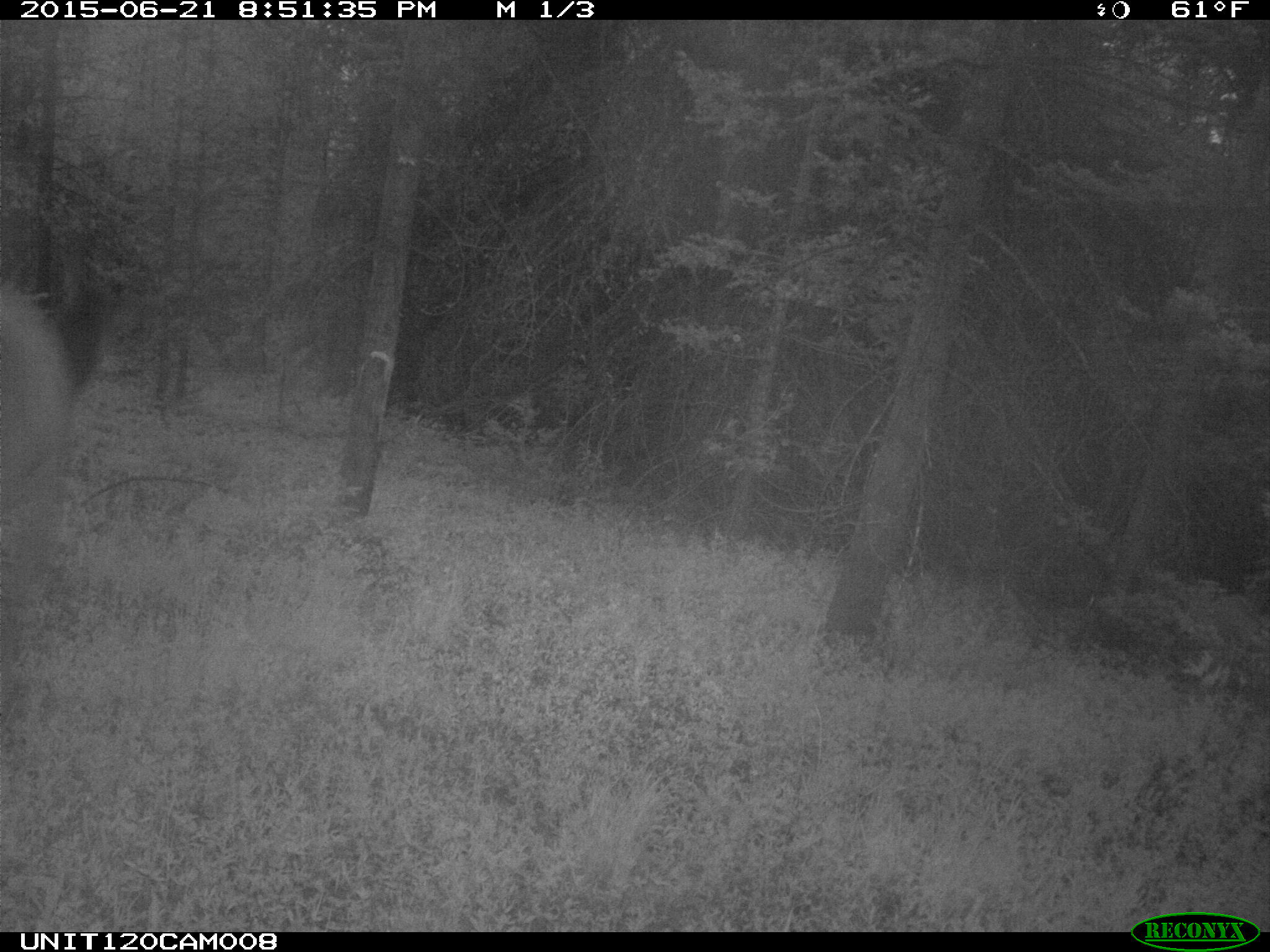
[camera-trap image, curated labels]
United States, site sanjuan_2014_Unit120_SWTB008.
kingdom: Animalia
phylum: Chordata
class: Mammalia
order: Artiodactyla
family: Cervidae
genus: Cervus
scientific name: Cervus elaphus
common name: red deer